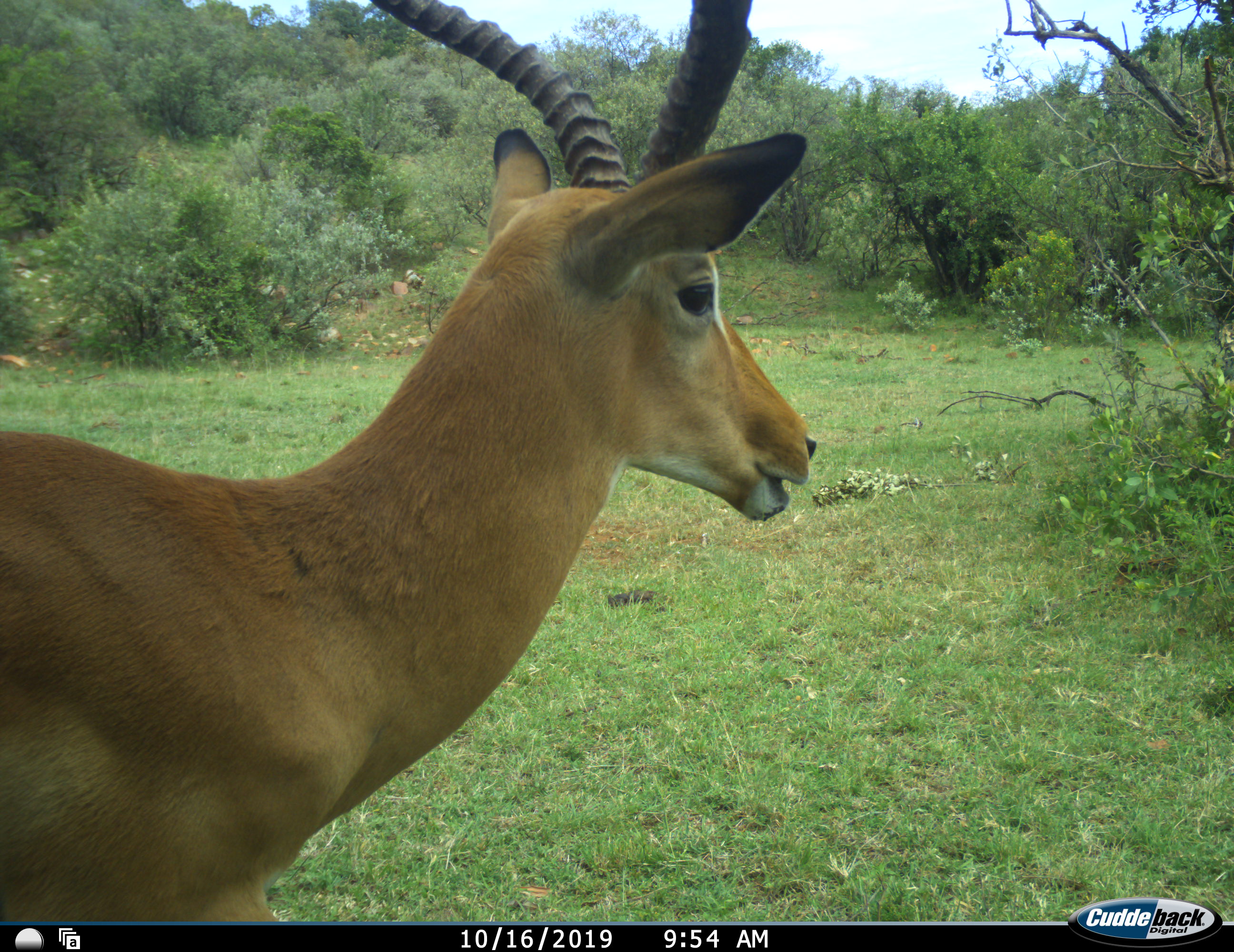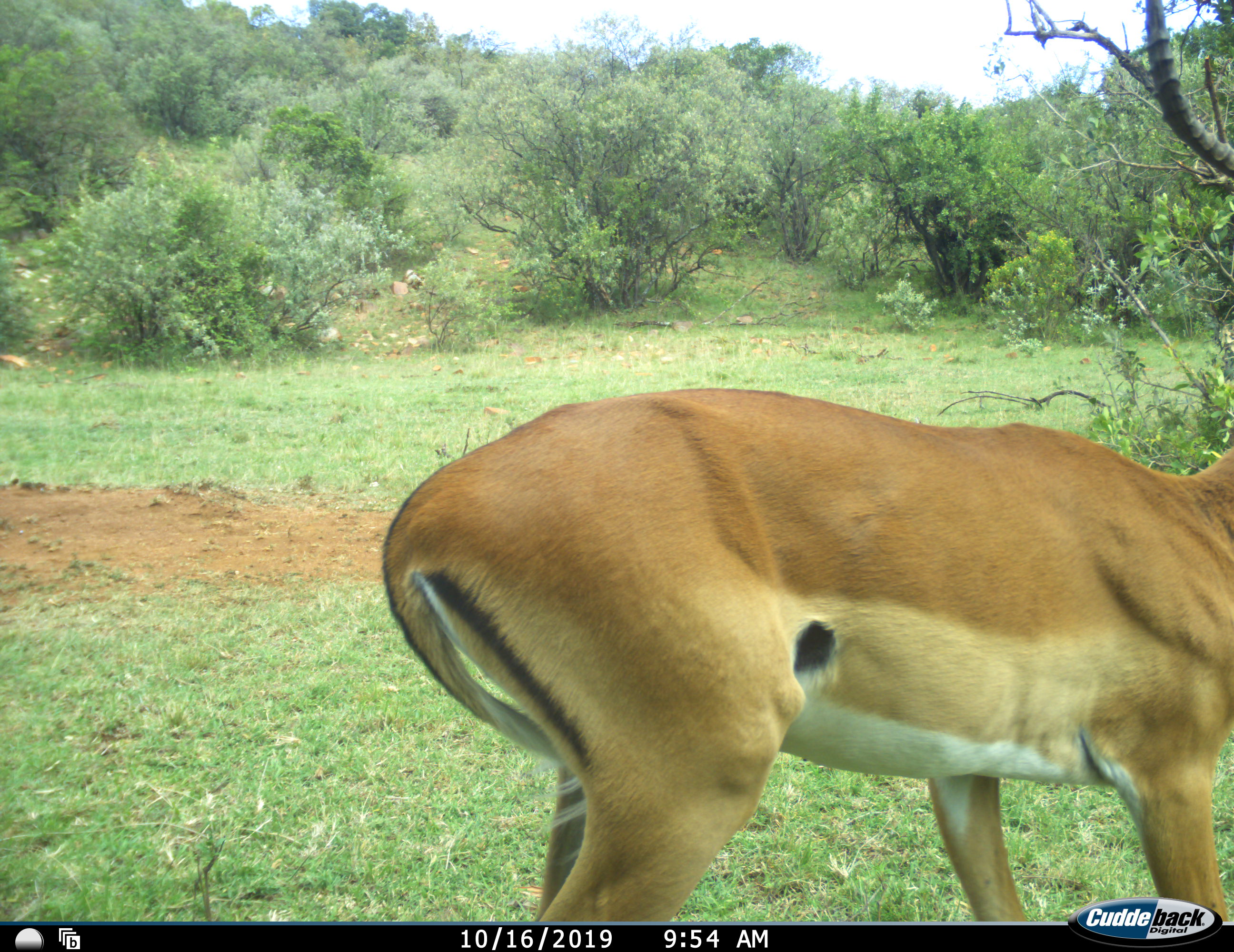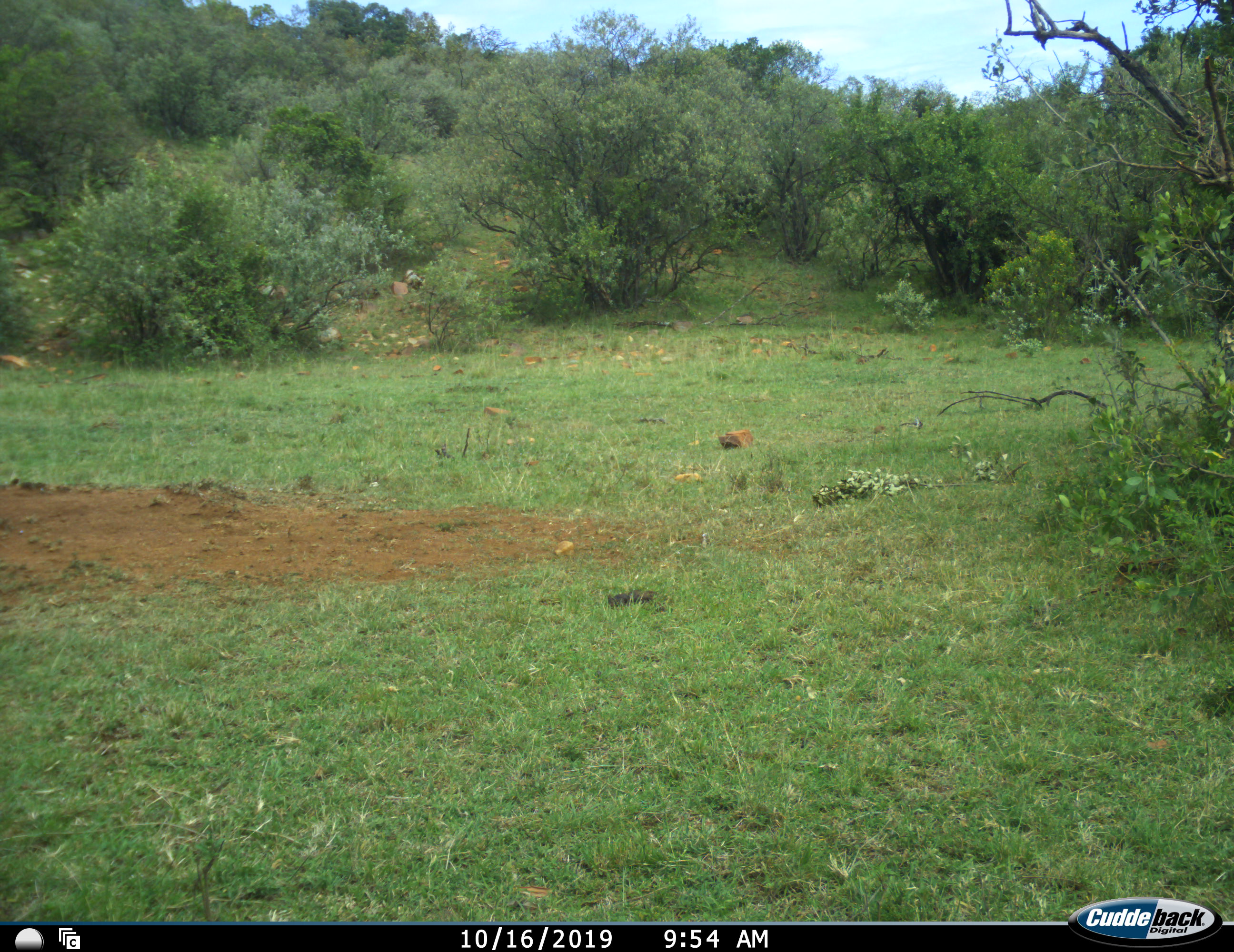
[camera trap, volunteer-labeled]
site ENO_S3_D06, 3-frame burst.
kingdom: Animalia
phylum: Chordata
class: Mammalia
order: Artiodactyla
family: Bovidae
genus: Aepyceros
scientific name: Aepyceros melampus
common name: impala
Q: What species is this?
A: Impala (Aepyceros melampus).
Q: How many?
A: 1.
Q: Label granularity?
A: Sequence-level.